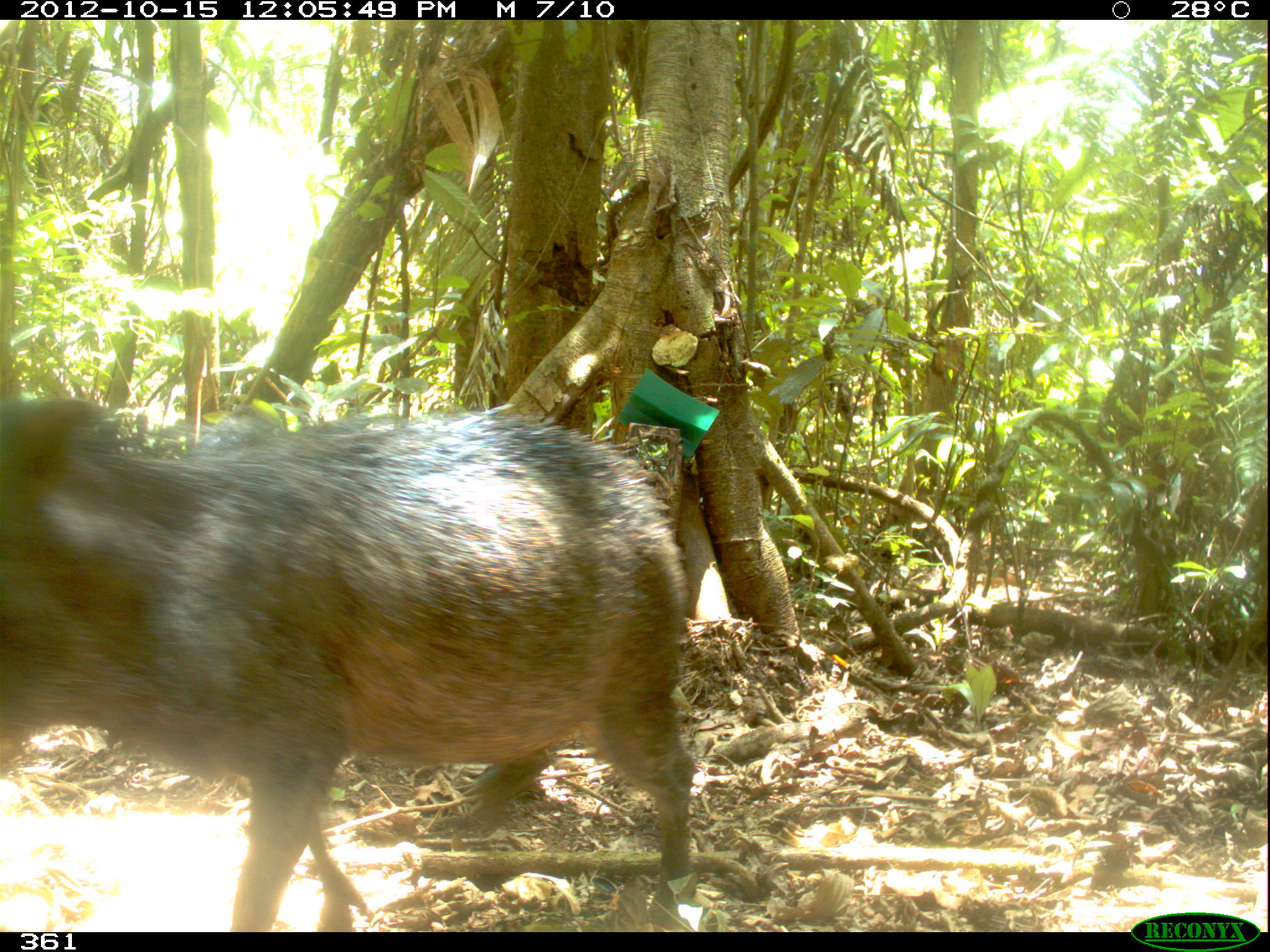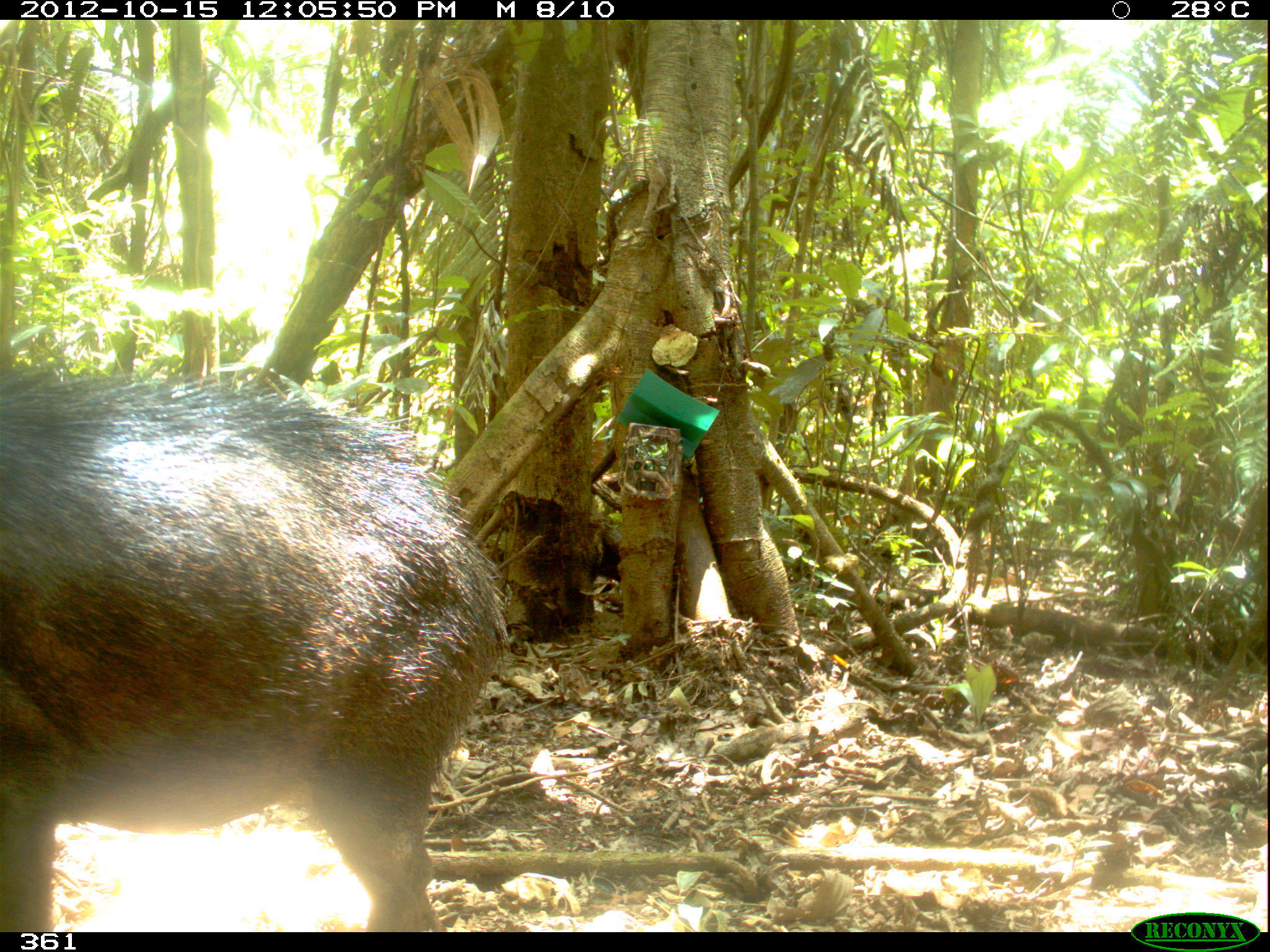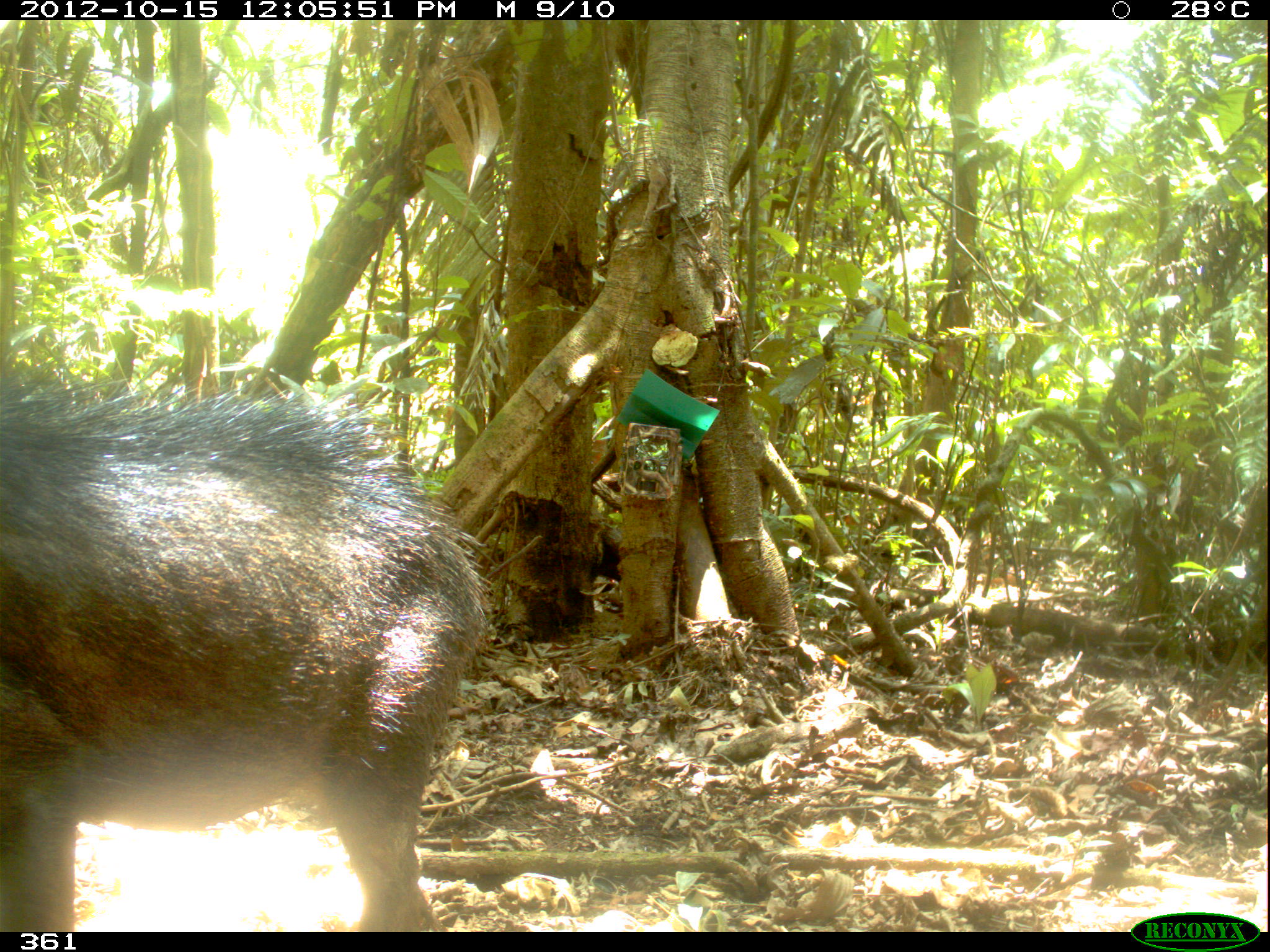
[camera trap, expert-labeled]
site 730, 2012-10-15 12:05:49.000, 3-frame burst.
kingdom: Animalia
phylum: Chordata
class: Mammalia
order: Artiodactyla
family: Tayassuidae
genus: Tayassu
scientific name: Tayassu pecari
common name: white-lipped peccary